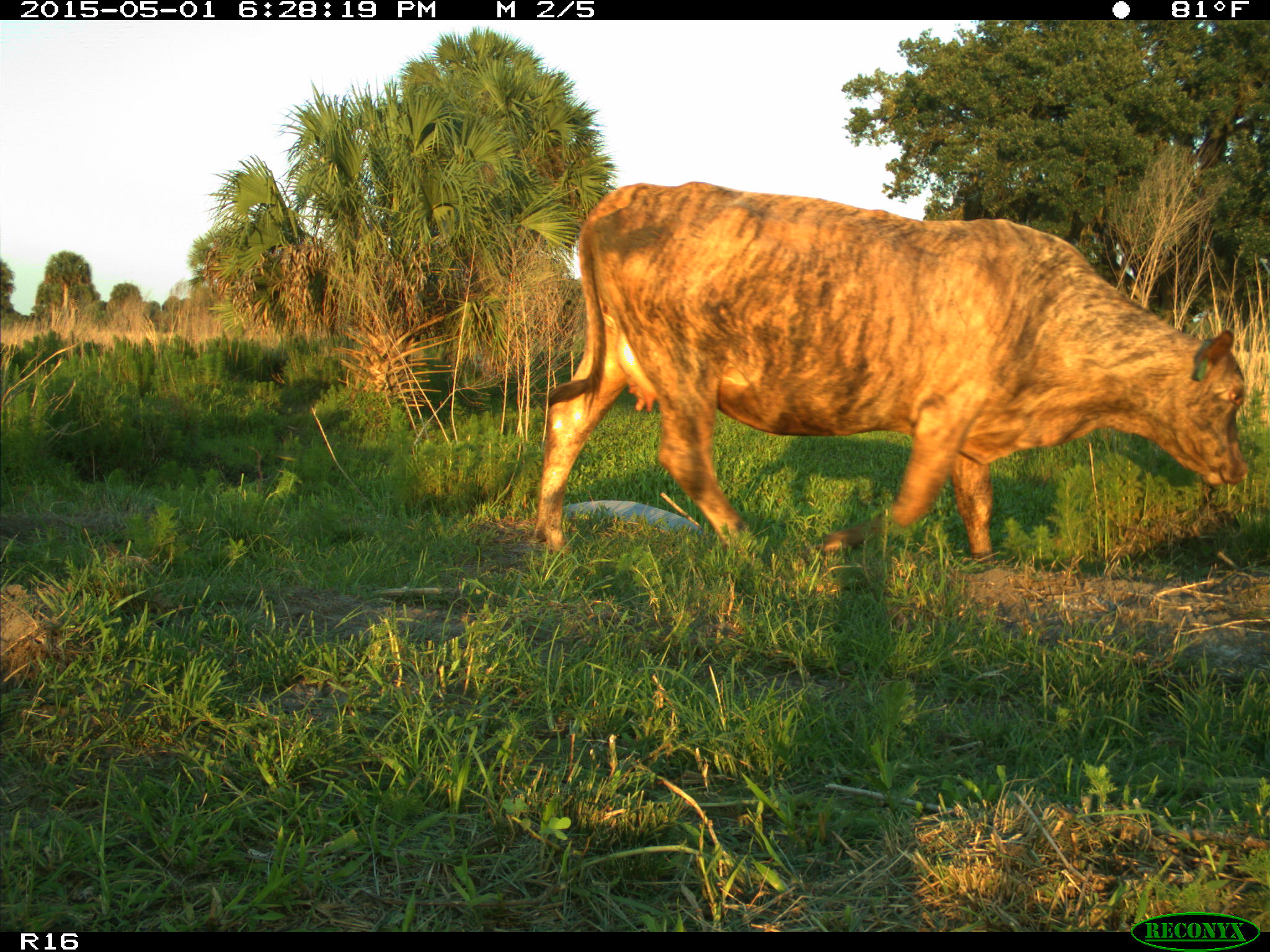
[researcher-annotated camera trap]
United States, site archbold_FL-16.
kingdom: Animalia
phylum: Chordata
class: Mammalia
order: Artiodactyla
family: Bovidae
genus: Bos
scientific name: Bos taurus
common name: domestic cow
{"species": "Bos taurus (domestic cow)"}